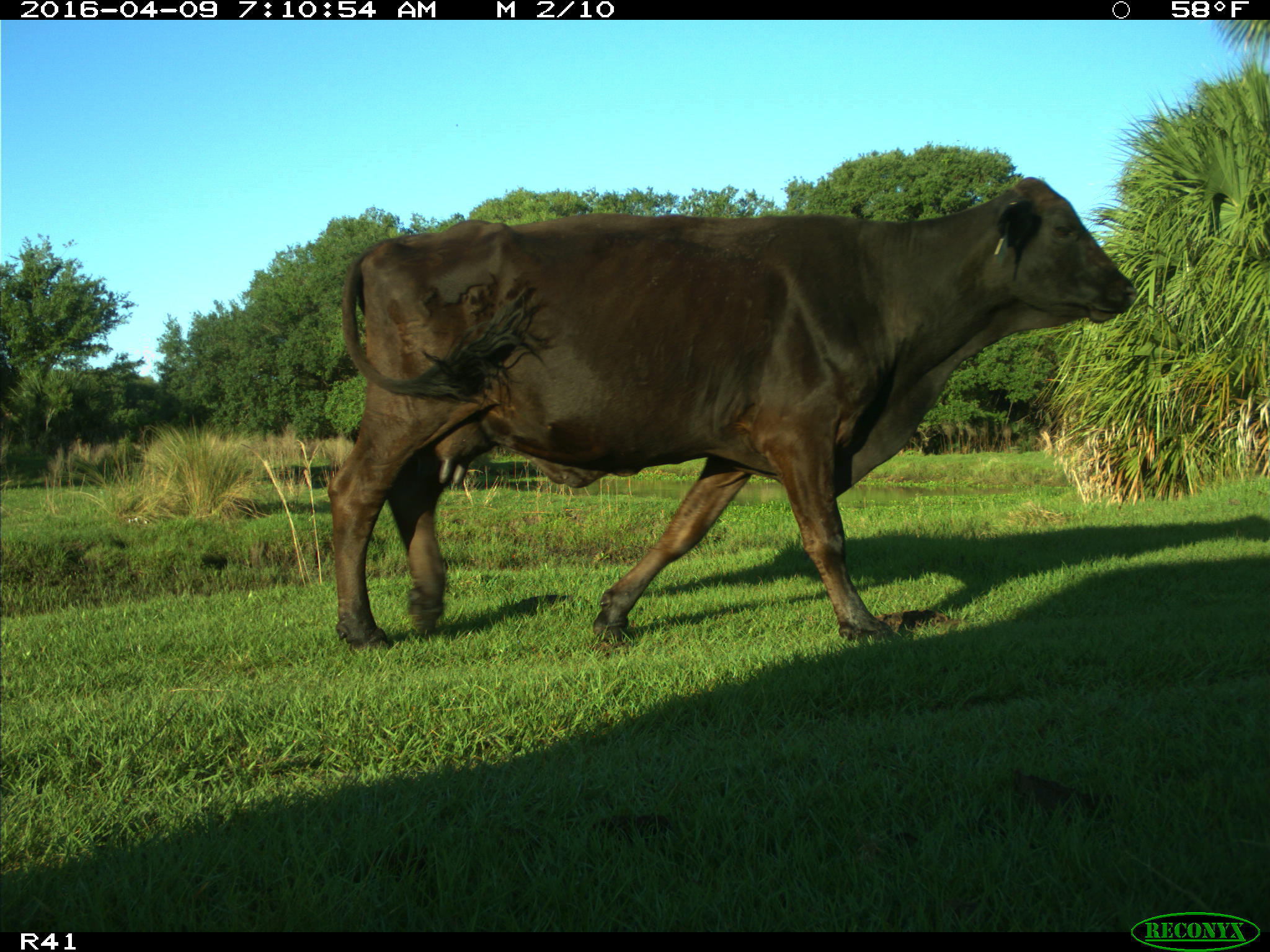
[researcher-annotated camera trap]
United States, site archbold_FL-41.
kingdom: Animalia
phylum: Chordata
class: Mammalia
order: Artiodactyla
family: Bovidae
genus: Bos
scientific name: Bos taurus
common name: domestic cow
Bos taurus (domestic cow).